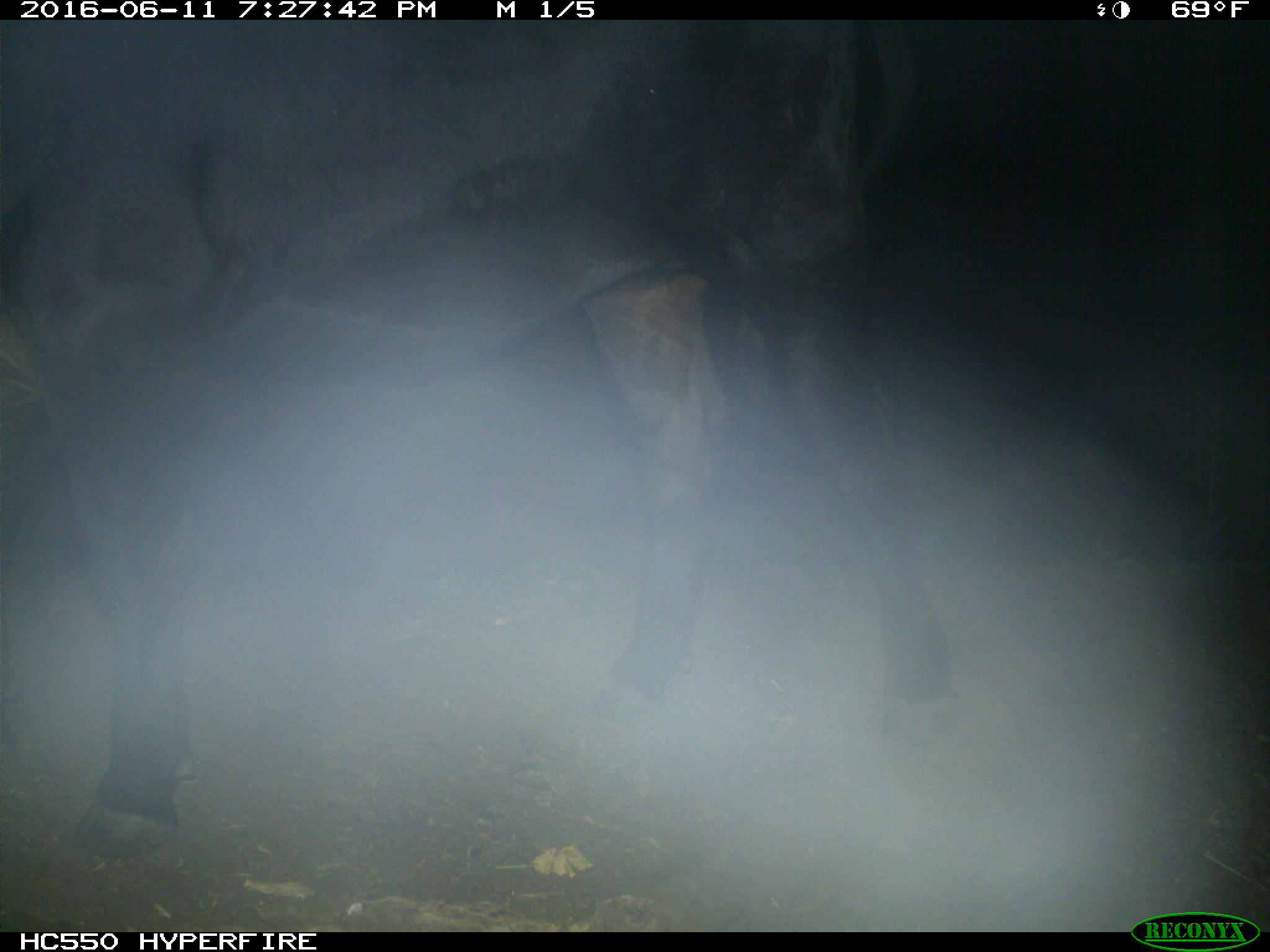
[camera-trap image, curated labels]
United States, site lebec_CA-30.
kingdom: Animalia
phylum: Chordata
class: Mammalia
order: Artiodactyla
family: Bovidae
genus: Bos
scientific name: Bos taurus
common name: domestic cow